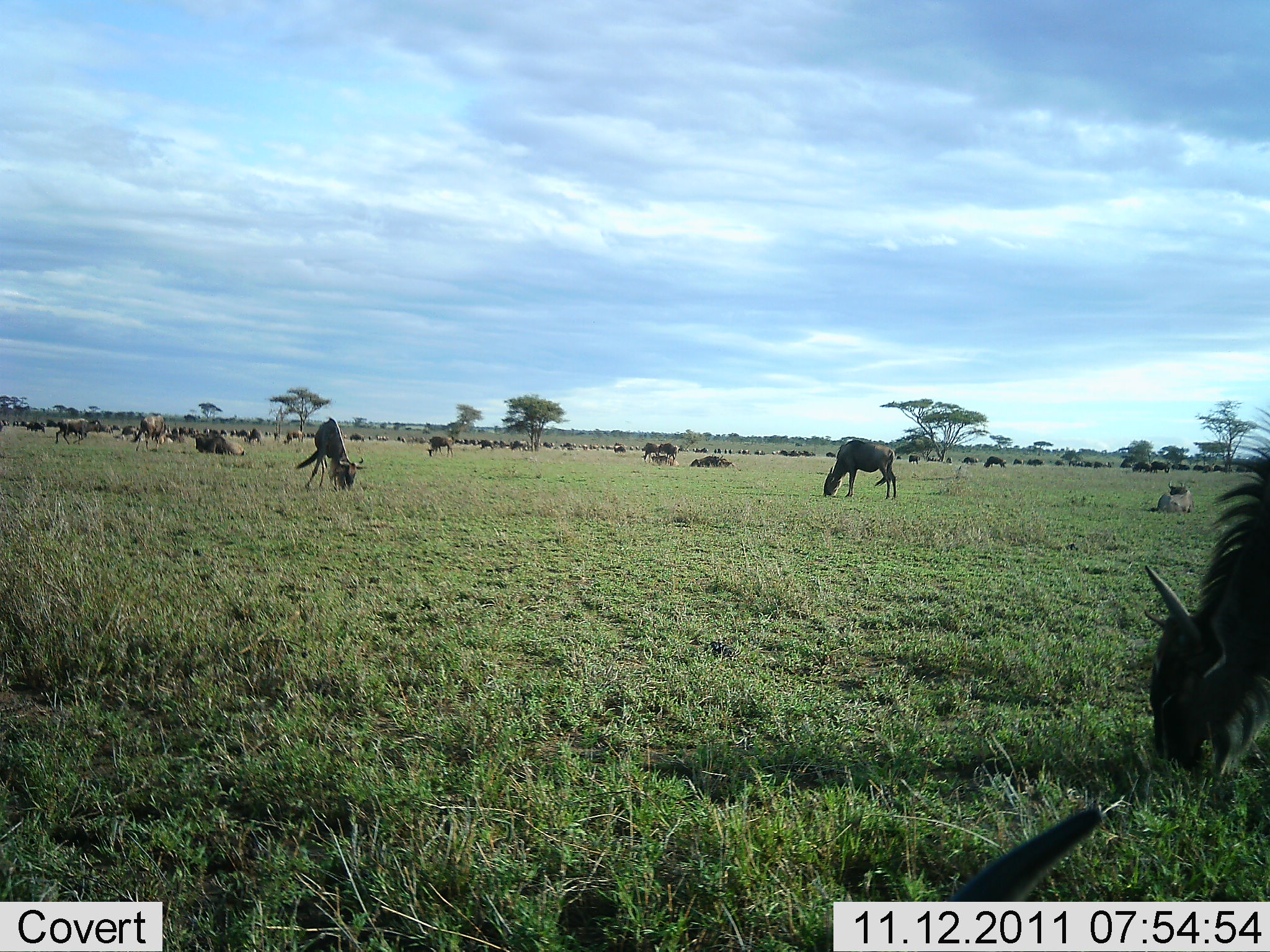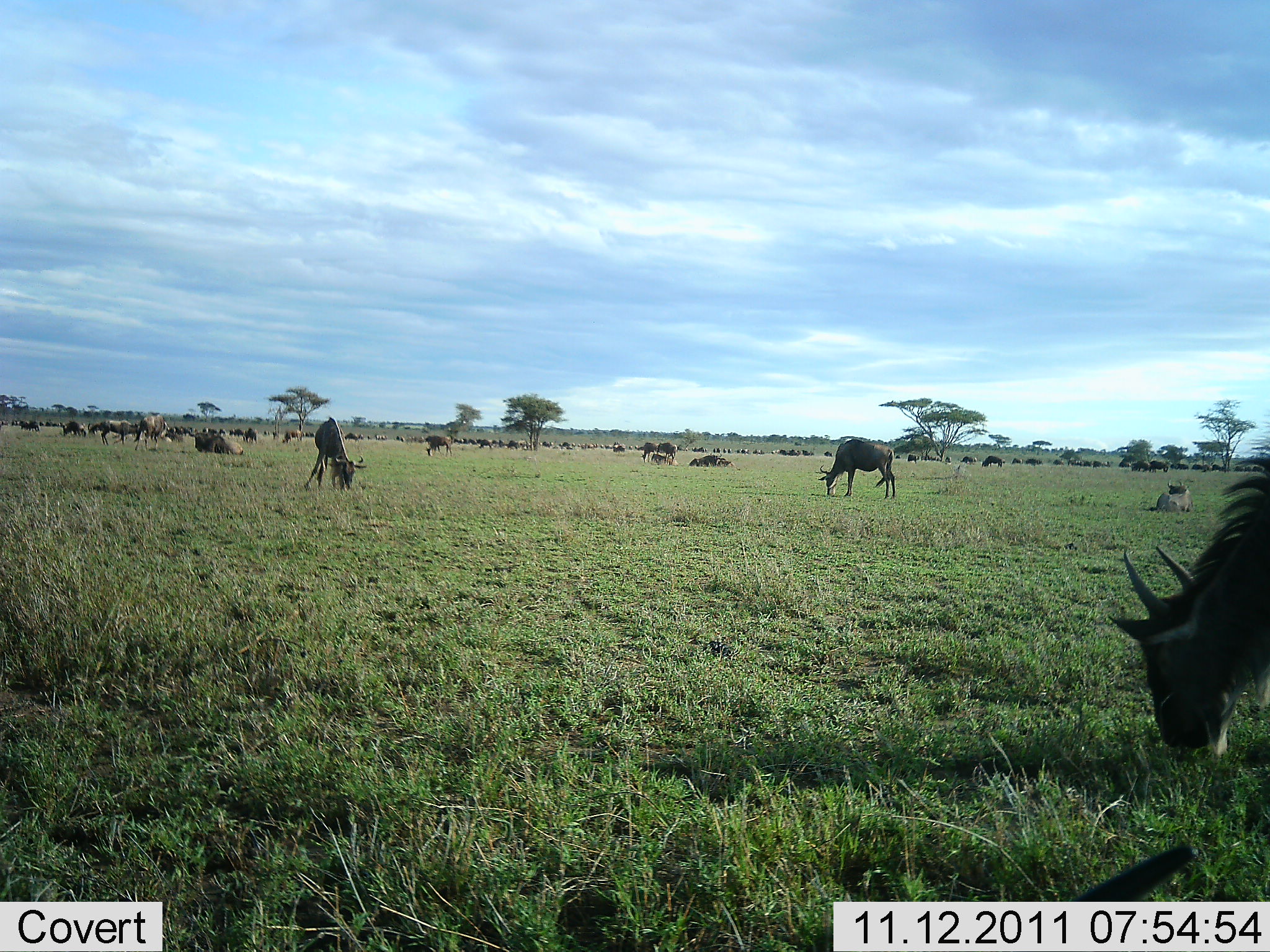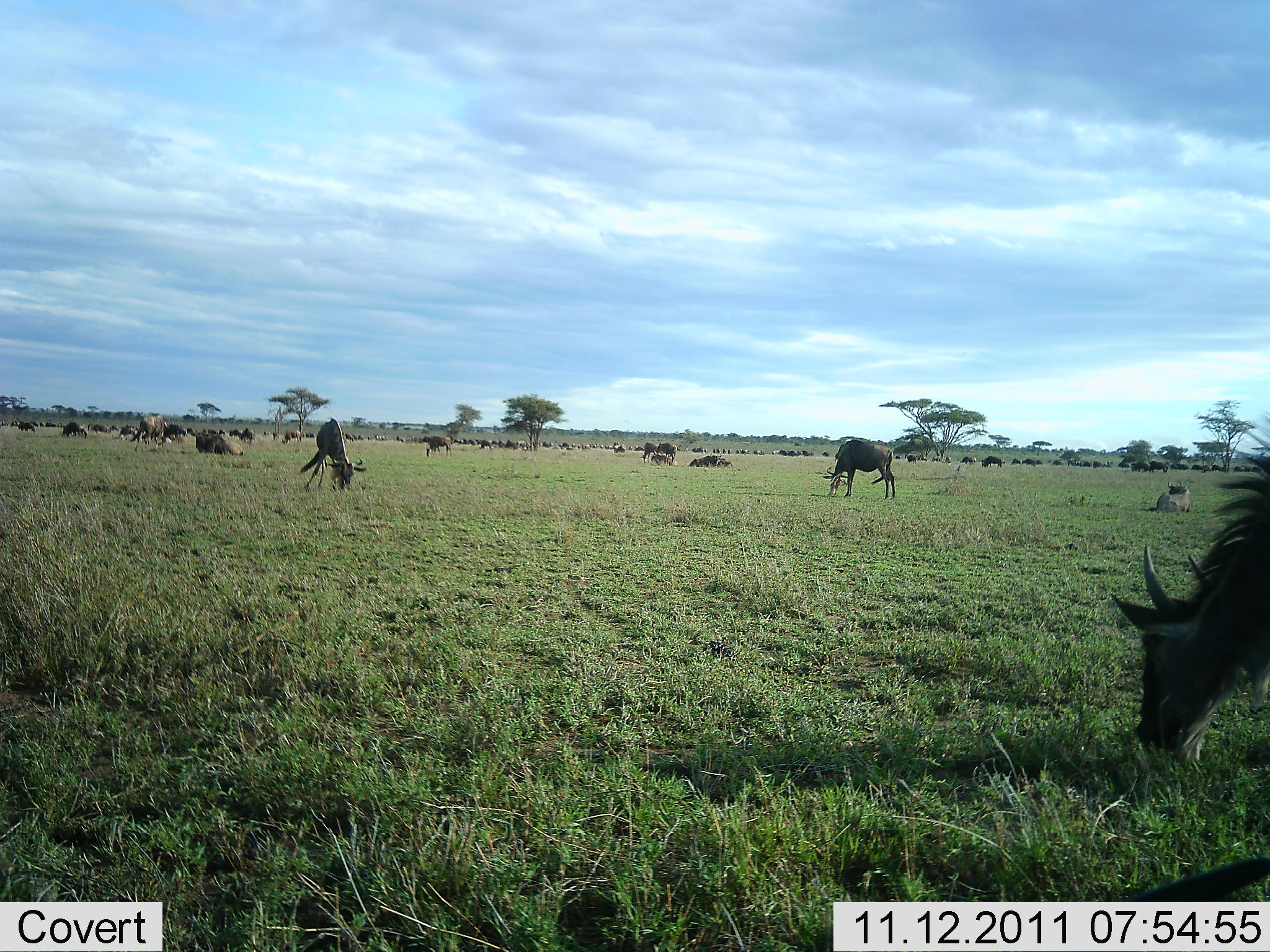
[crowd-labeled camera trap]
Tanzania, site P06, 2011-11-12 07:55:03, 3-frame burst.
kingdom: Animalia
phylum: Chordata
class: Mammalia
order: Artiodactyla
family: Bovidae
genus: Connochaetes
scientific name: Connochaetes taurinus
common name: blue wildebeest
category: wildebeest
Wildebeest (blue wildebeest) (Connochaetes taurinus), count 11-50. Behavior (volunteer vote fractions): standing 82%, resting 36%, moving 36%, interacting 0%. Young present (vote fraction): 0%. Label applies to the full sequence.